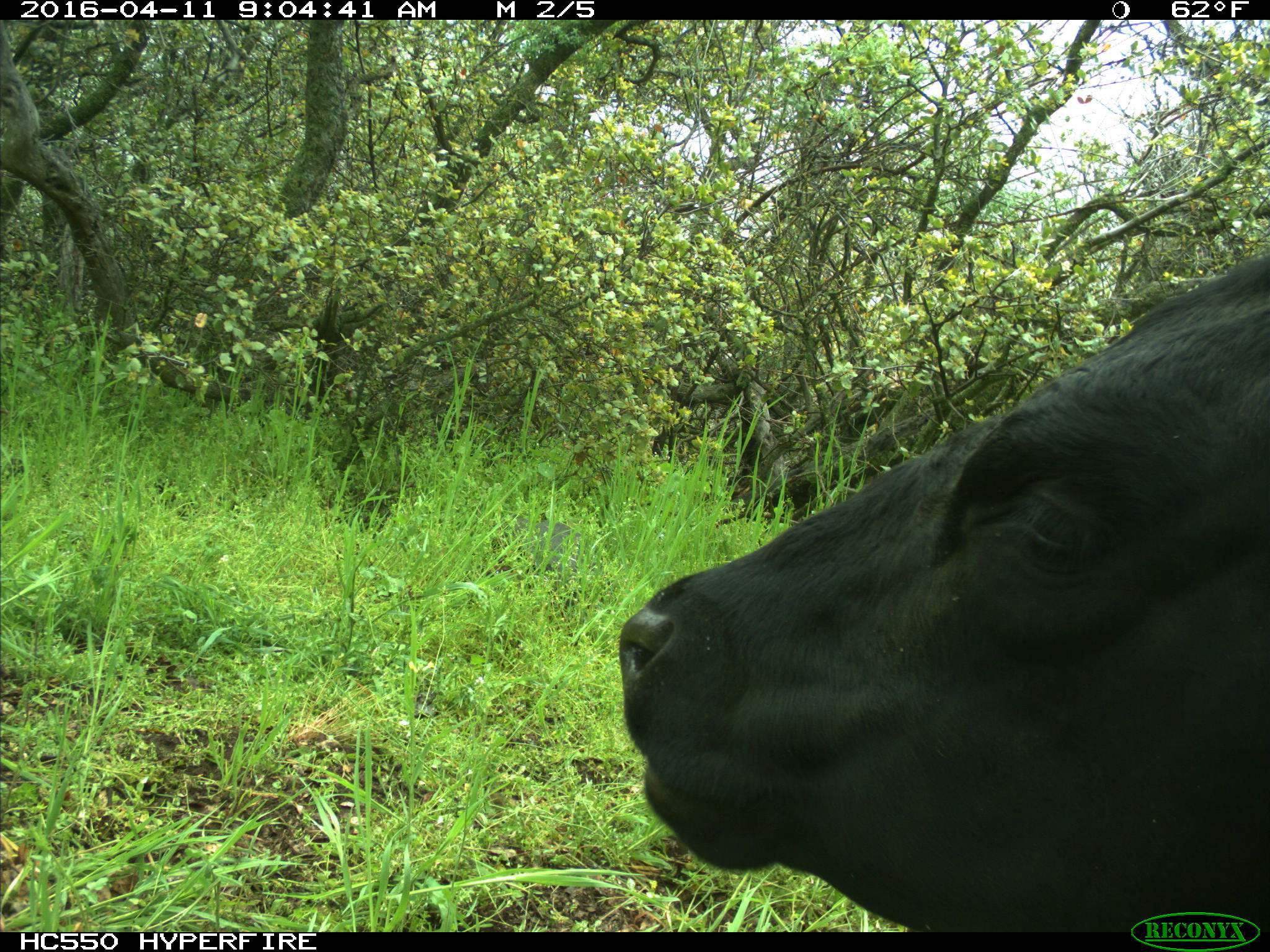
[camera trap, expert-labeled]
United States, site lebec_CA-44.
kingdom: Animalia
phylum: Chordata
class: Mammalia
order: Artiodactyla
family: Bovidae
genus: Bos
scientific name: Bos taurus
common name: domestic cow